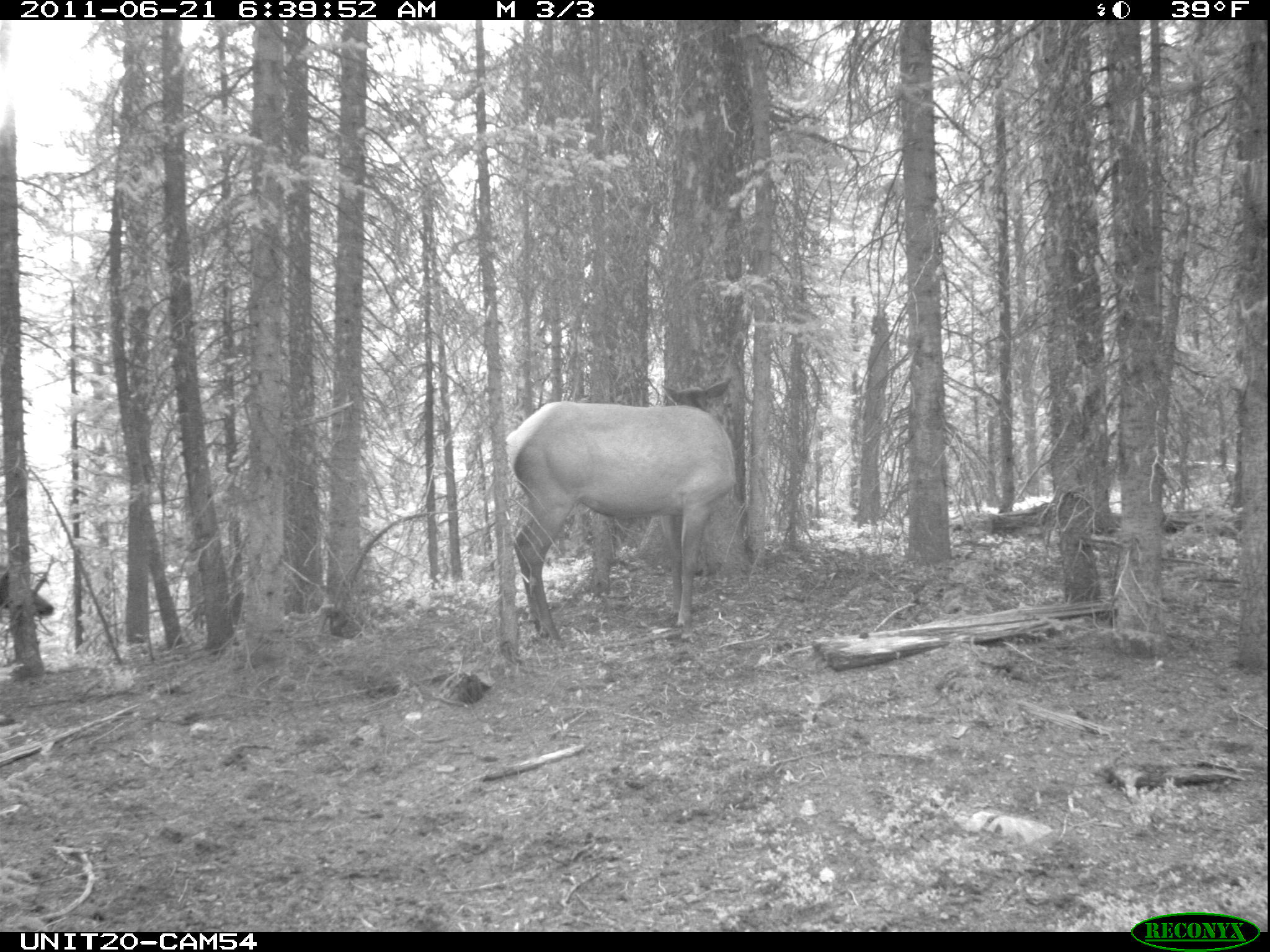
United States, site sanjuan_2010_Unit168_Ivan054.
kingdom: Animalia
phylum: Chordata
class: Mammalia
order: Artiodactyla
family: Cervidae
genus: Cervus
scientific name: Cervus elaphus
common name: red deer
Cervus elaphus (red deer).